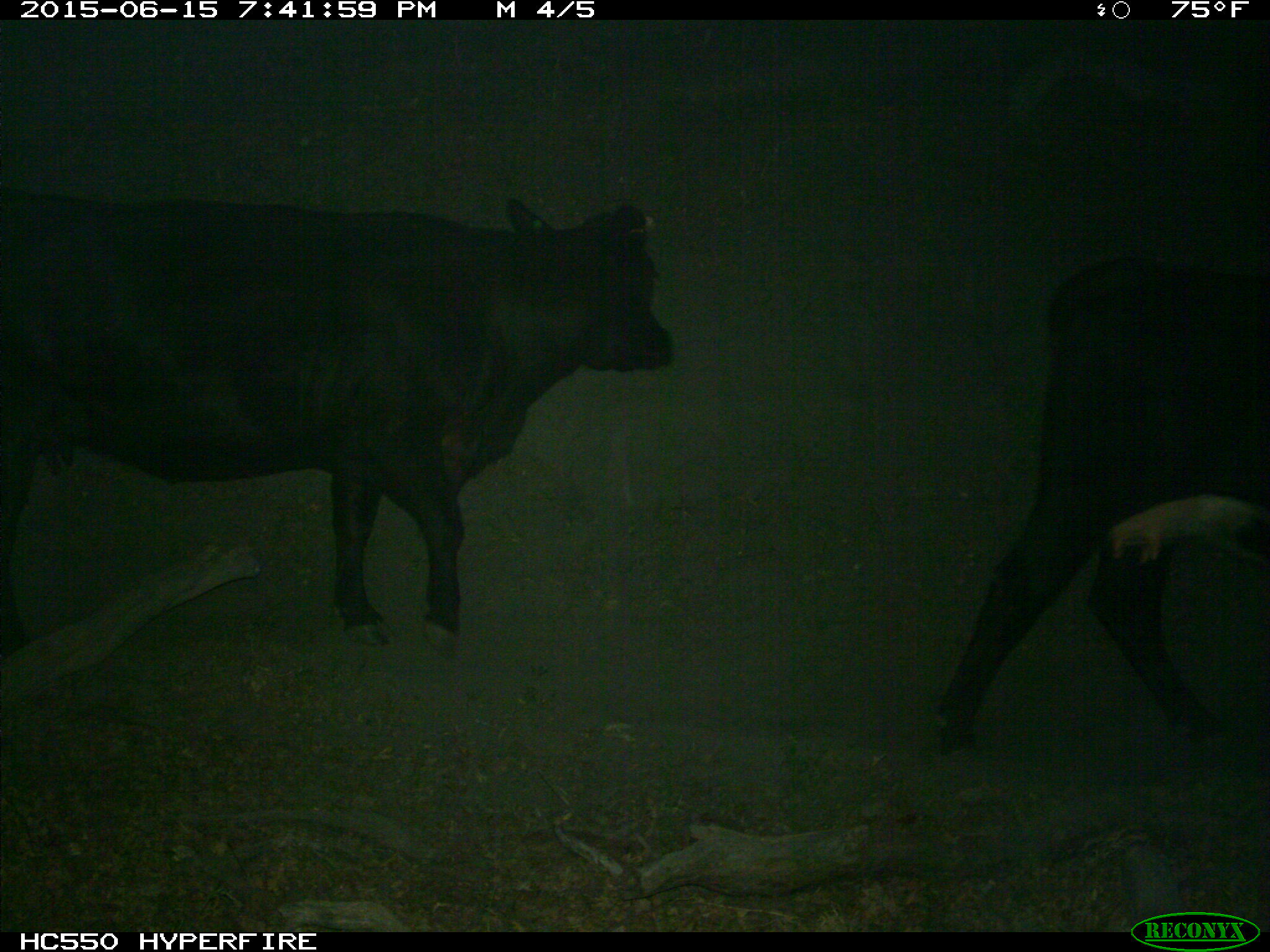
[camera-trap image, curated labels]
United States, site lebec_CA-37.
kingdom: Animalia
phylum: Chordata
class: Mammalia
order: Artiodactyla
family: Bovidae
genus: Bos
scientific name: Bos taurus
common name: domestic cow